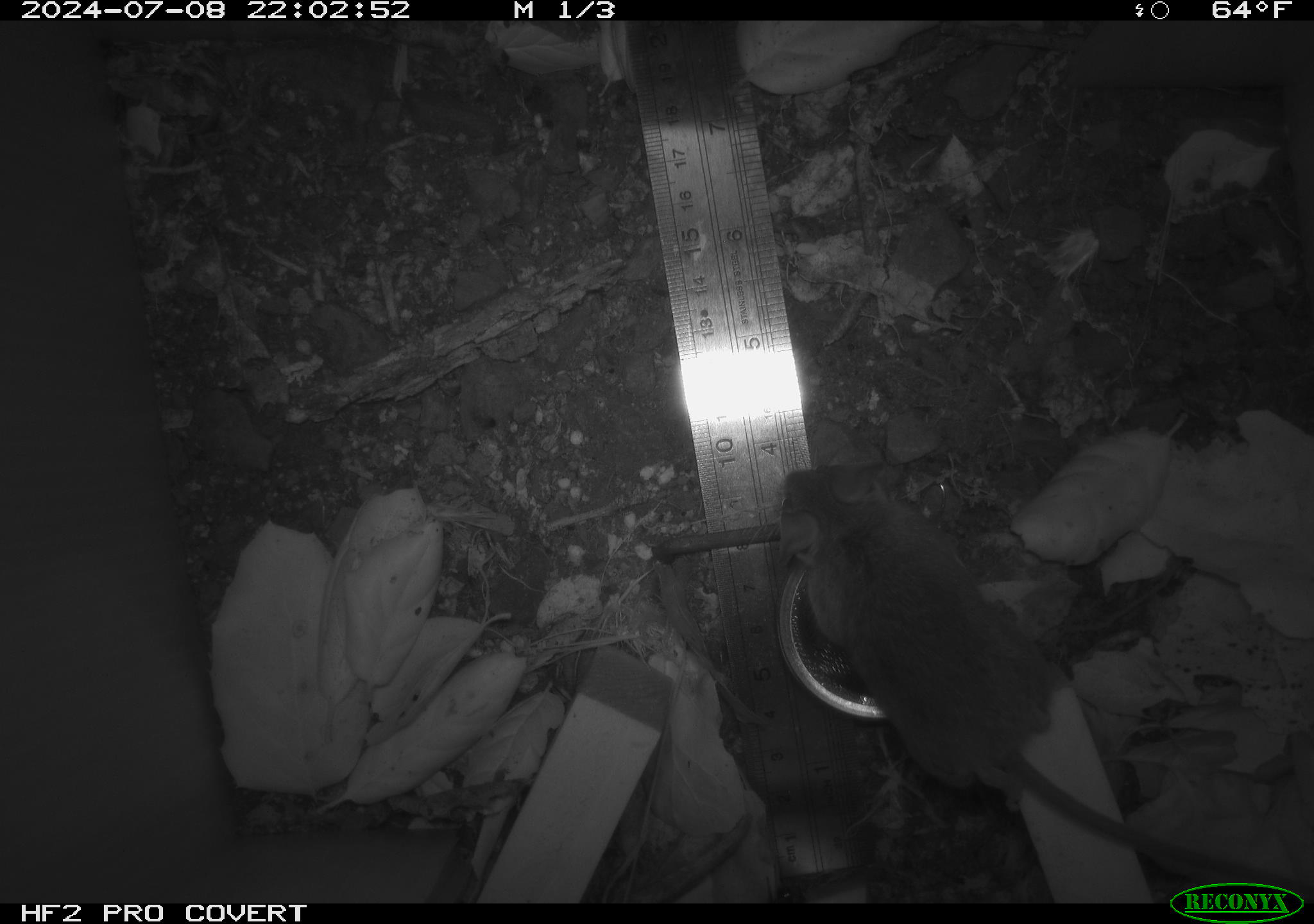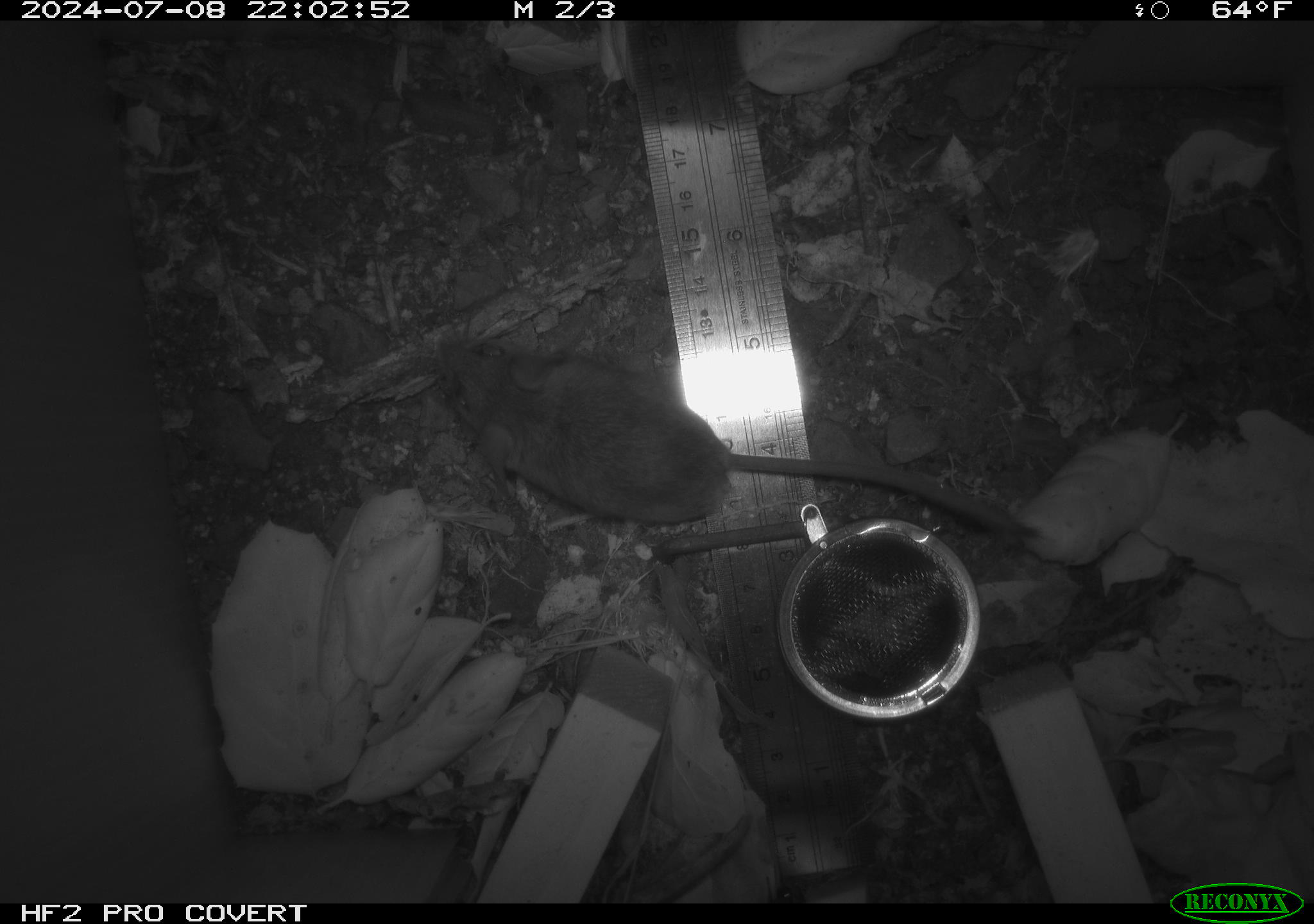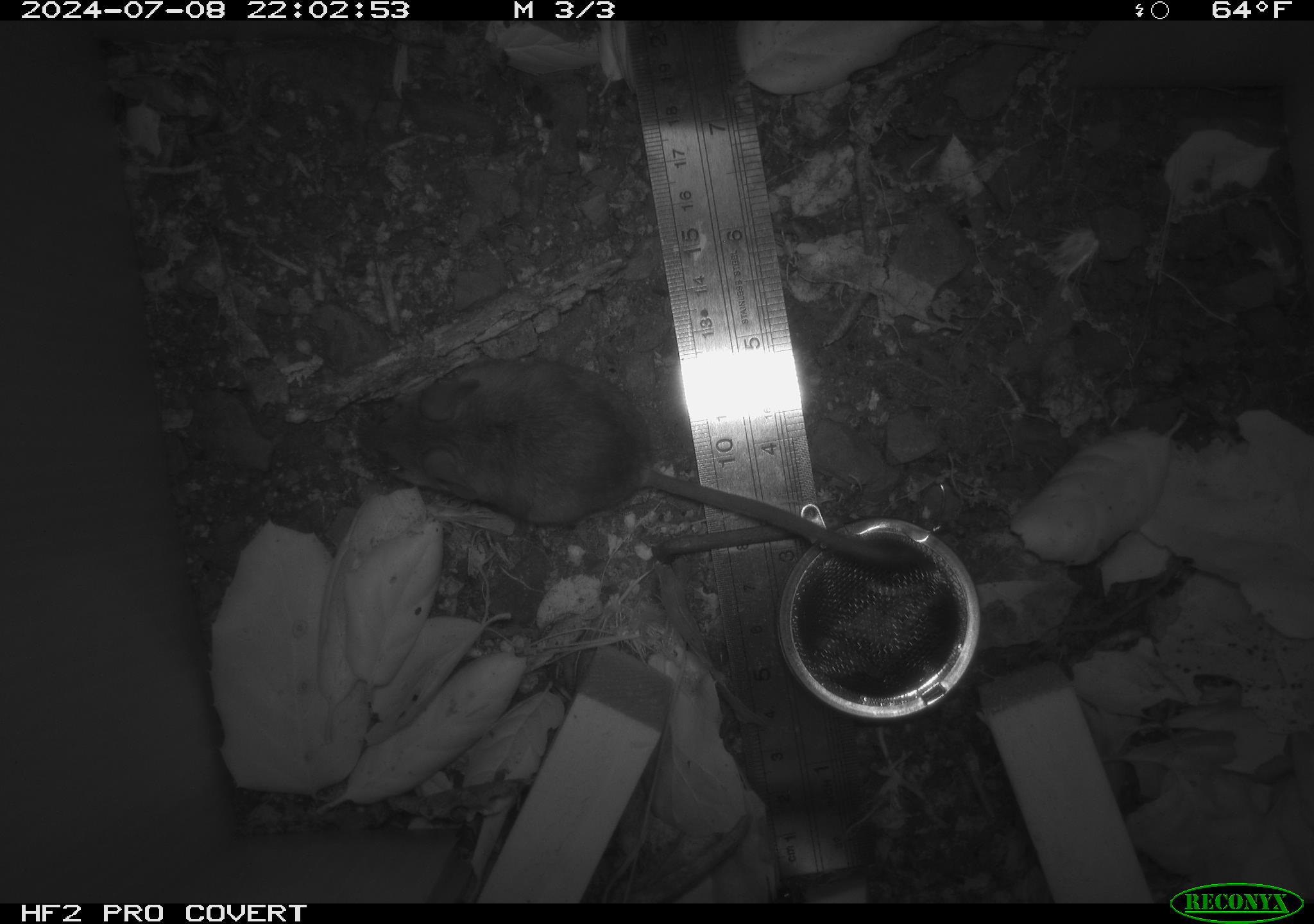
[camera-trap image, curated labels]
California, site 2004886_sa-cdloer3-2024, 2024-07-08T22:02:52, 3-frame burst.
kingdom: Animalia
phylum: Chordata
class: Mammalia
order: Rodentia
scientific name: Rodentia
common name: rodent